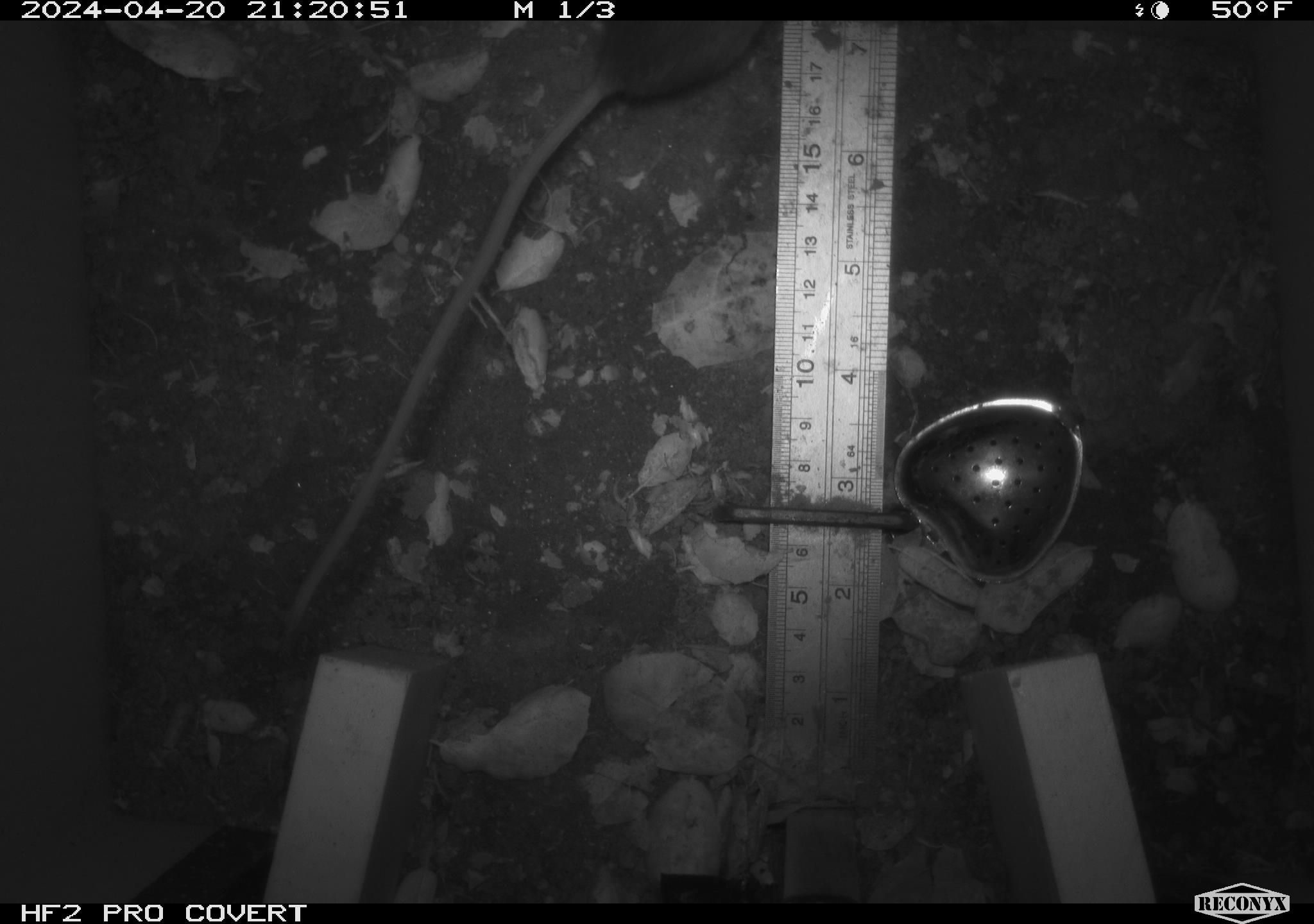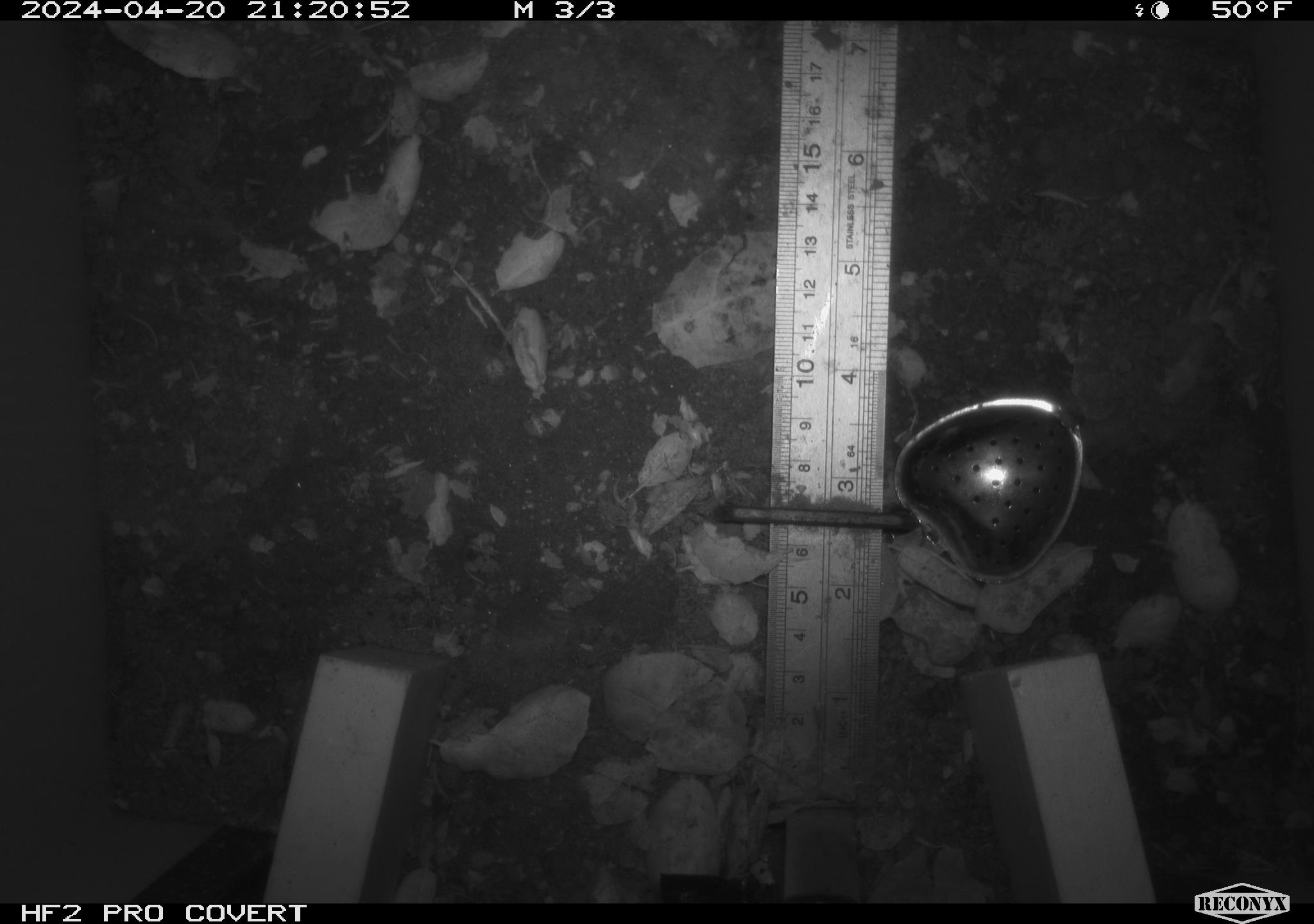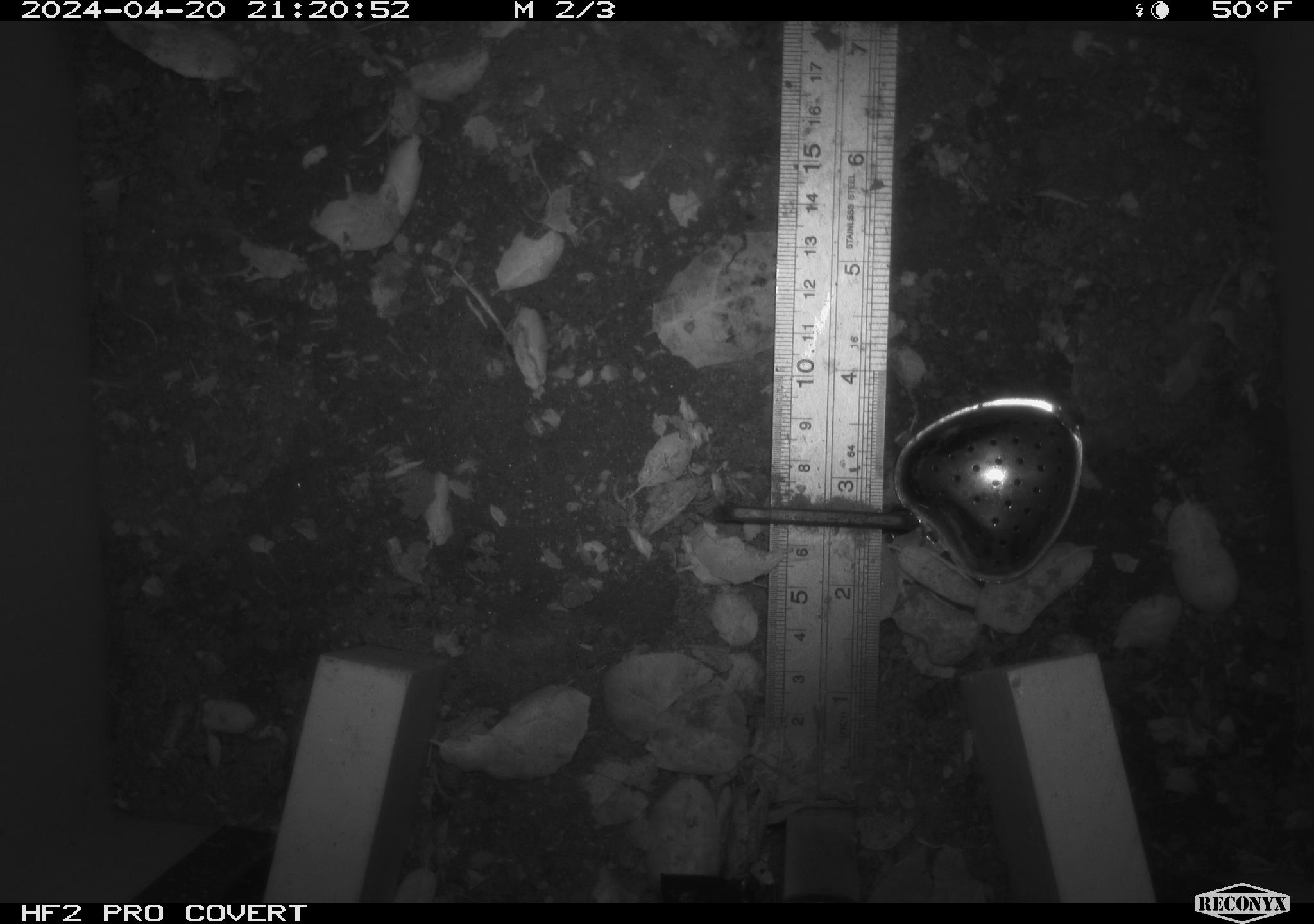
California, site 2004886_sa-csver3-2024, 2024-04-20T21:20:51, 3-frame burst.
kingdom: Animalia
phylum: Chordata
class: Mammalia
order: Rodentia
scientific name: Rodentia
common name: rodent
Rodent (Rodentia).